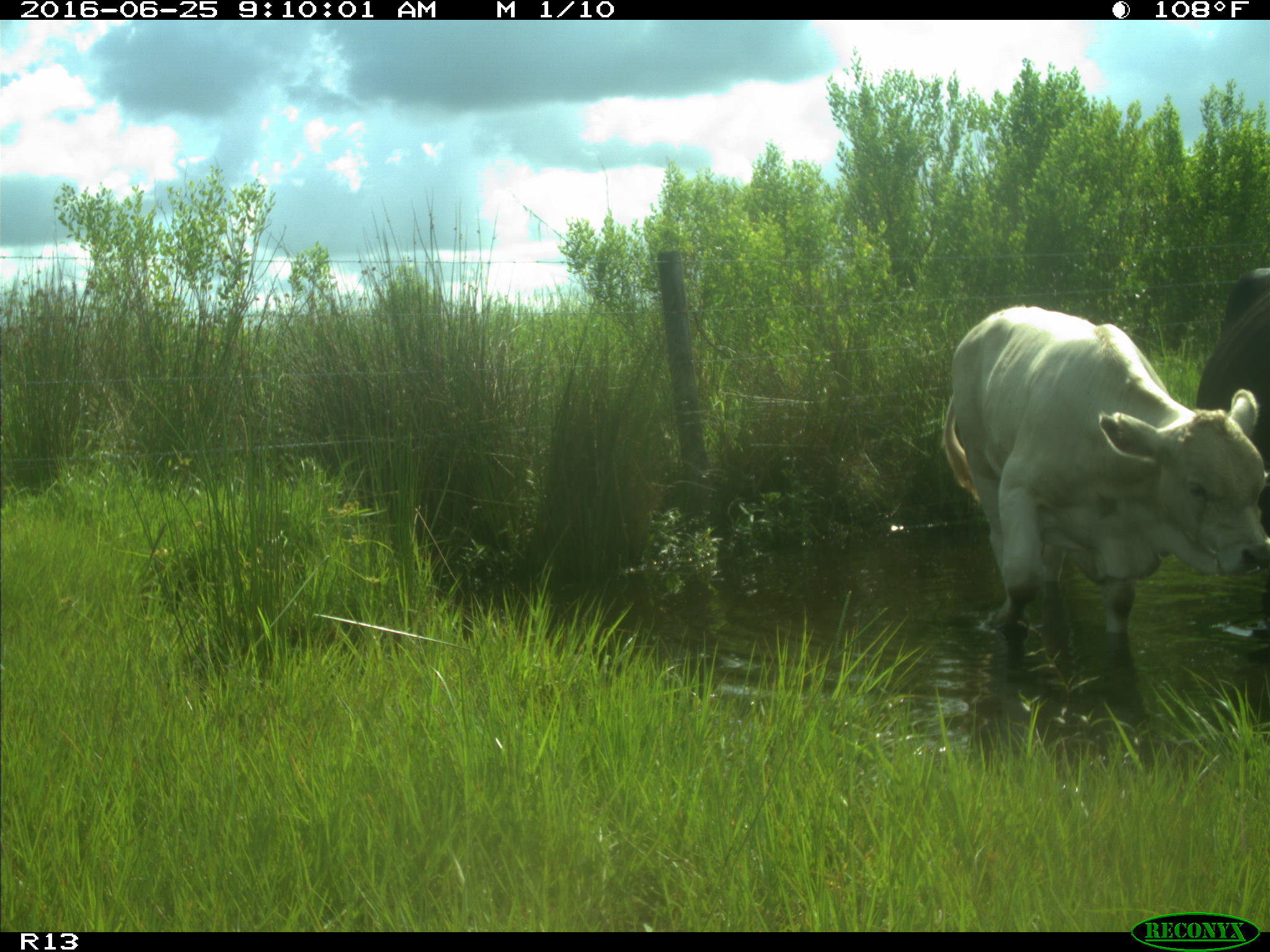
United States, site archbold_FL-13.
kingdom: Animalia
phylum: Chordata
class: Mammalia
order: Artiodactyla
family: Bovidae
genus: Bos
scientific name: Bos taurus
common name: domestic cow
Bos taurus (domestic cow).